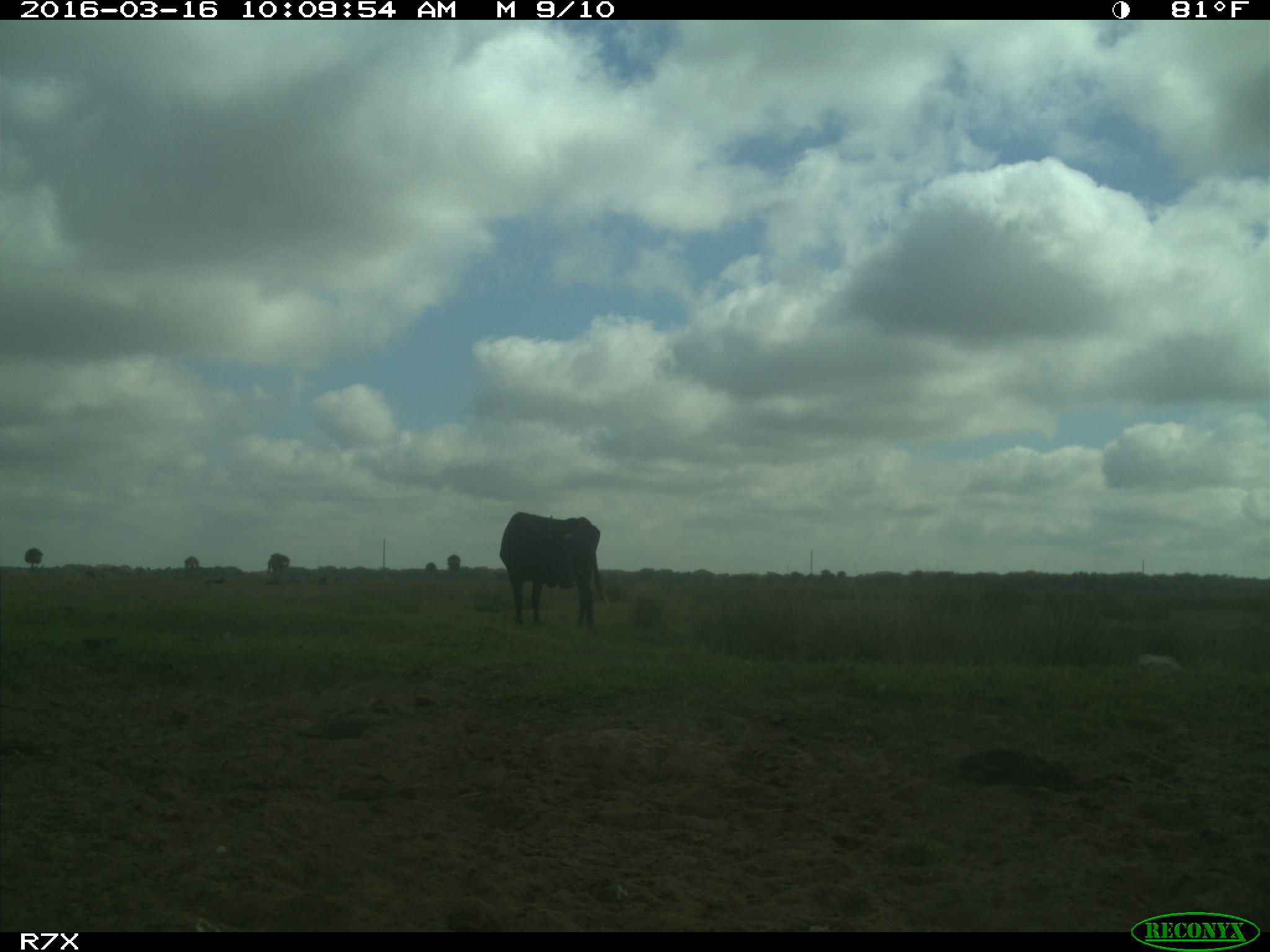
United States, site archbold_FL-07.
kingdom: Animalia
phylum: Chordata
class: Mammalia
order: Artiodactyla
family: Bovidae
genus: Bos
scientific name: Bos taurus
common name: domestic cow